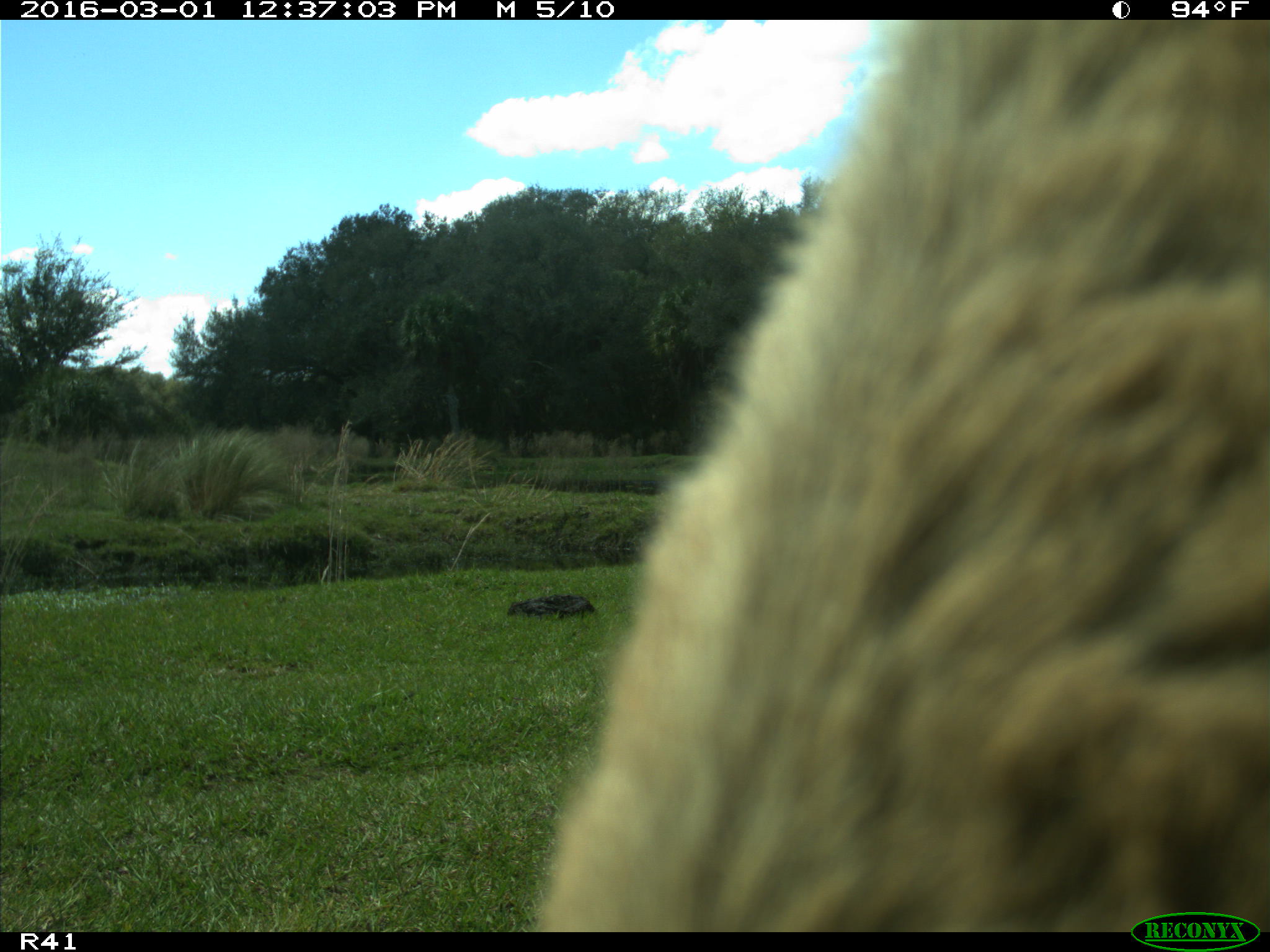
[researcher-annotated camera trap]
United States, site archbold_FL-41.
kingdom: Animalia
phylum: Chordata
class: Mammalia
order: Artiodactyla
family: Bovidae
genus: Bos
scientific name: Bos taurus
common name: domestic cow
Bos taurus (domestic cow).